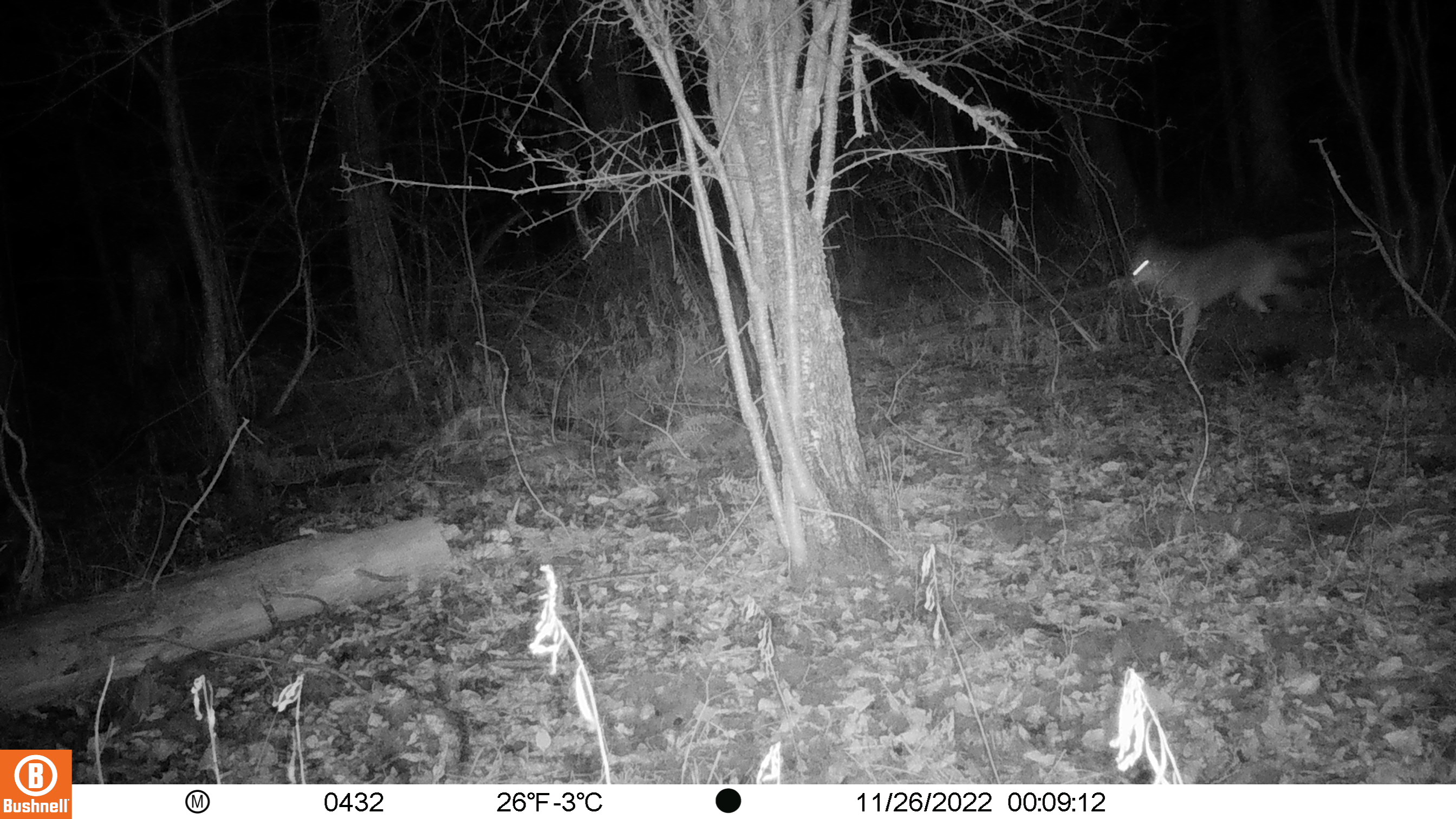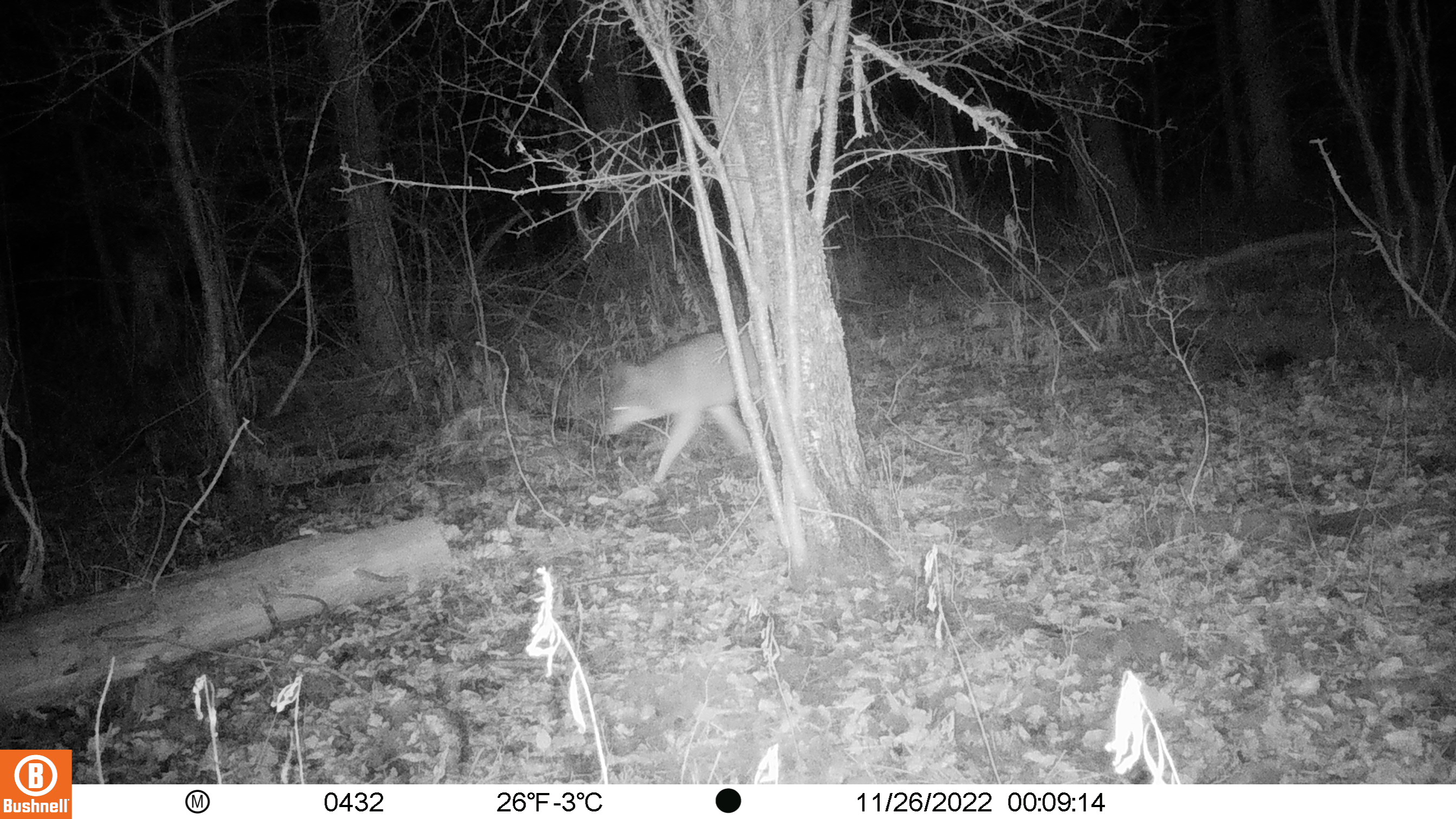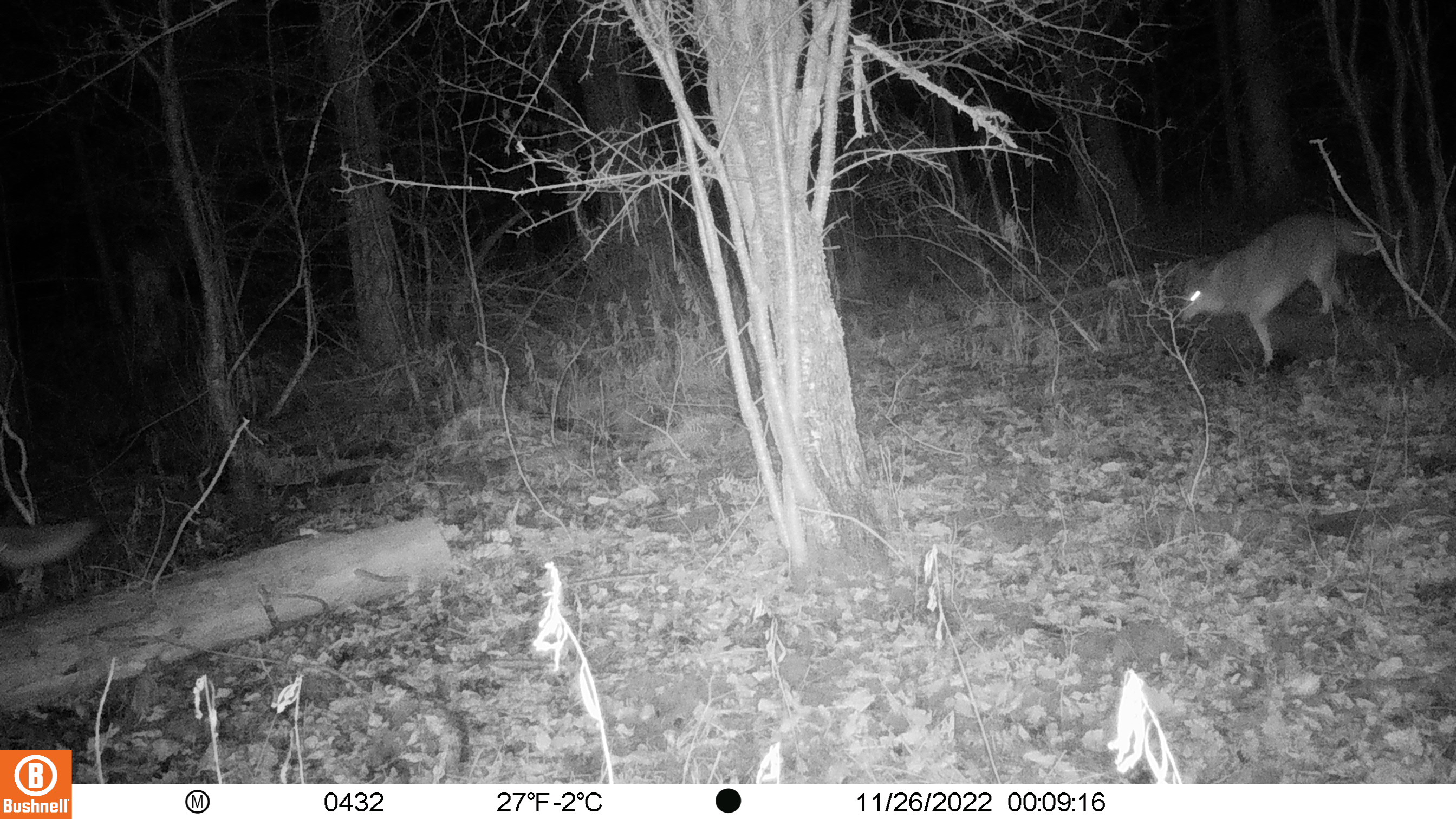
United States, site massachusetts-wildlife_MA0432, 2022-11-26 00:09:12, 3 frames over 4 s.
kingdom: Animalia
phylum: Chordata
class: Mammalia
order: Carnivora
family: Canidae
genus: Canis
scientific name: Canis latrans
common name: coyote